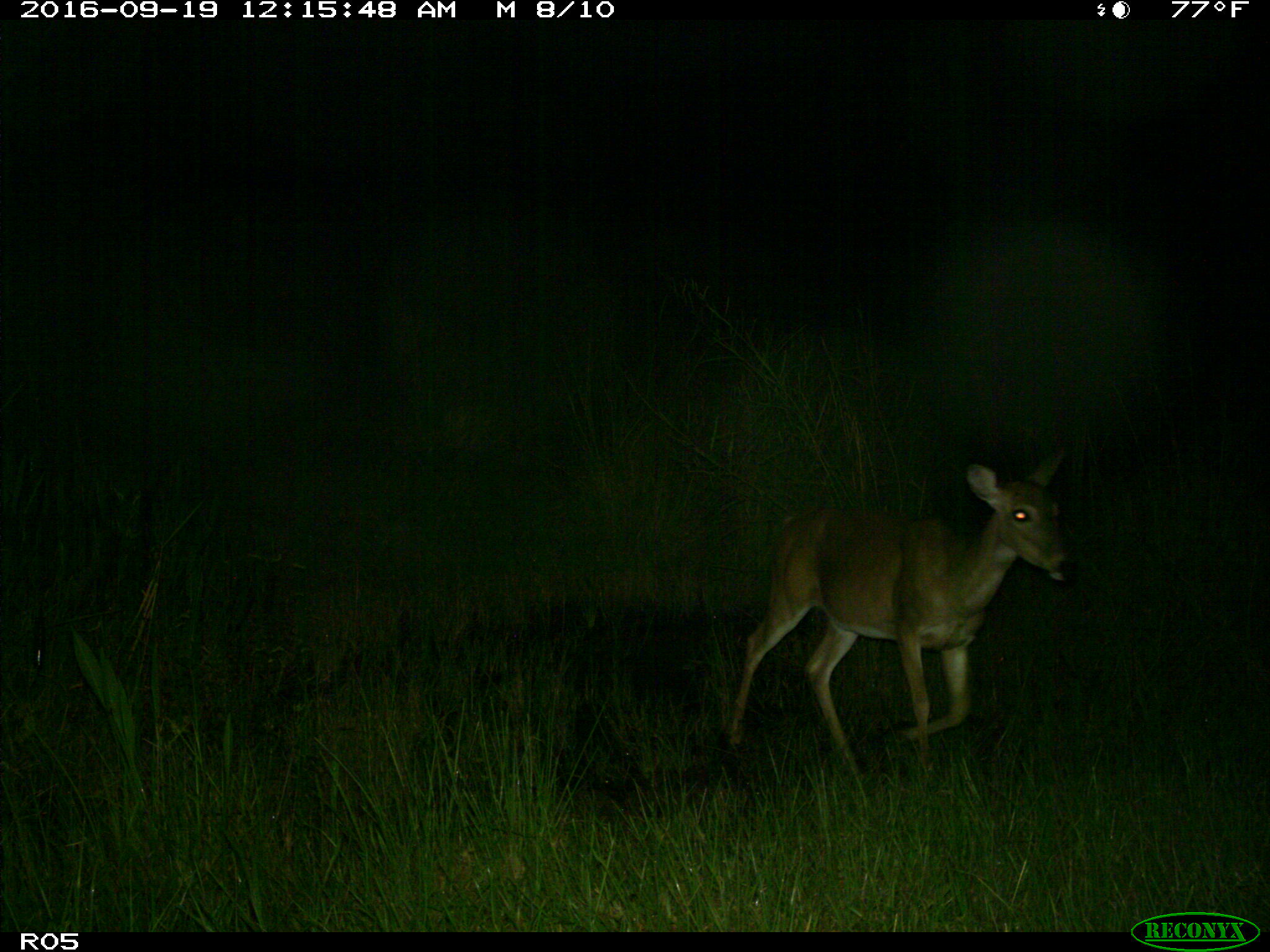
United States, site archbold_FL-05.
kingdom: Animalia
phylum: Chordata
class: Mammalia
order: Artiodactyla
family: Cervidae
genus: Odocoileus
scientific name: Odocoileus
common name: deer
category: unidentified deer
Unidentified deer (deer) (Odocoileus).